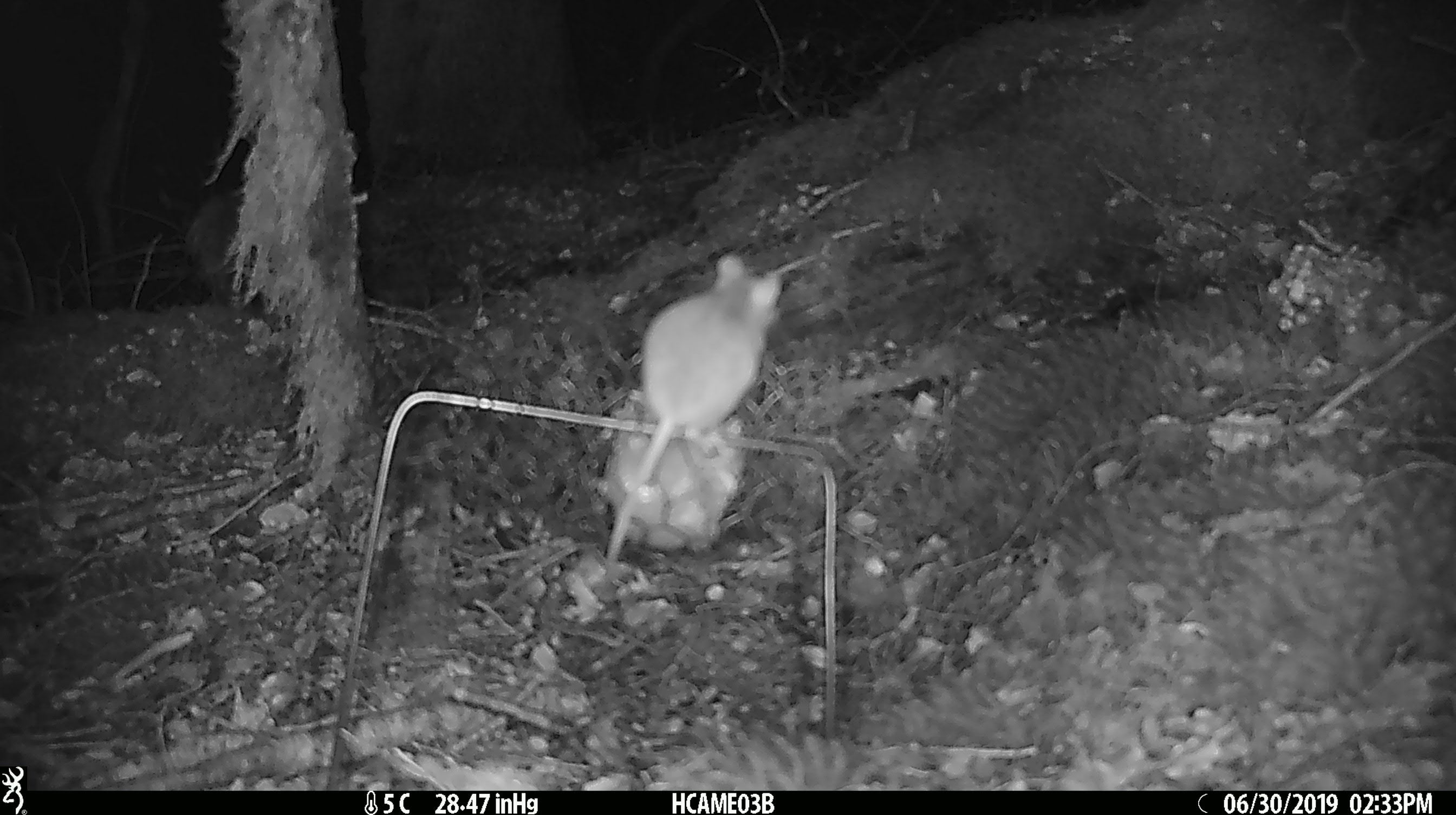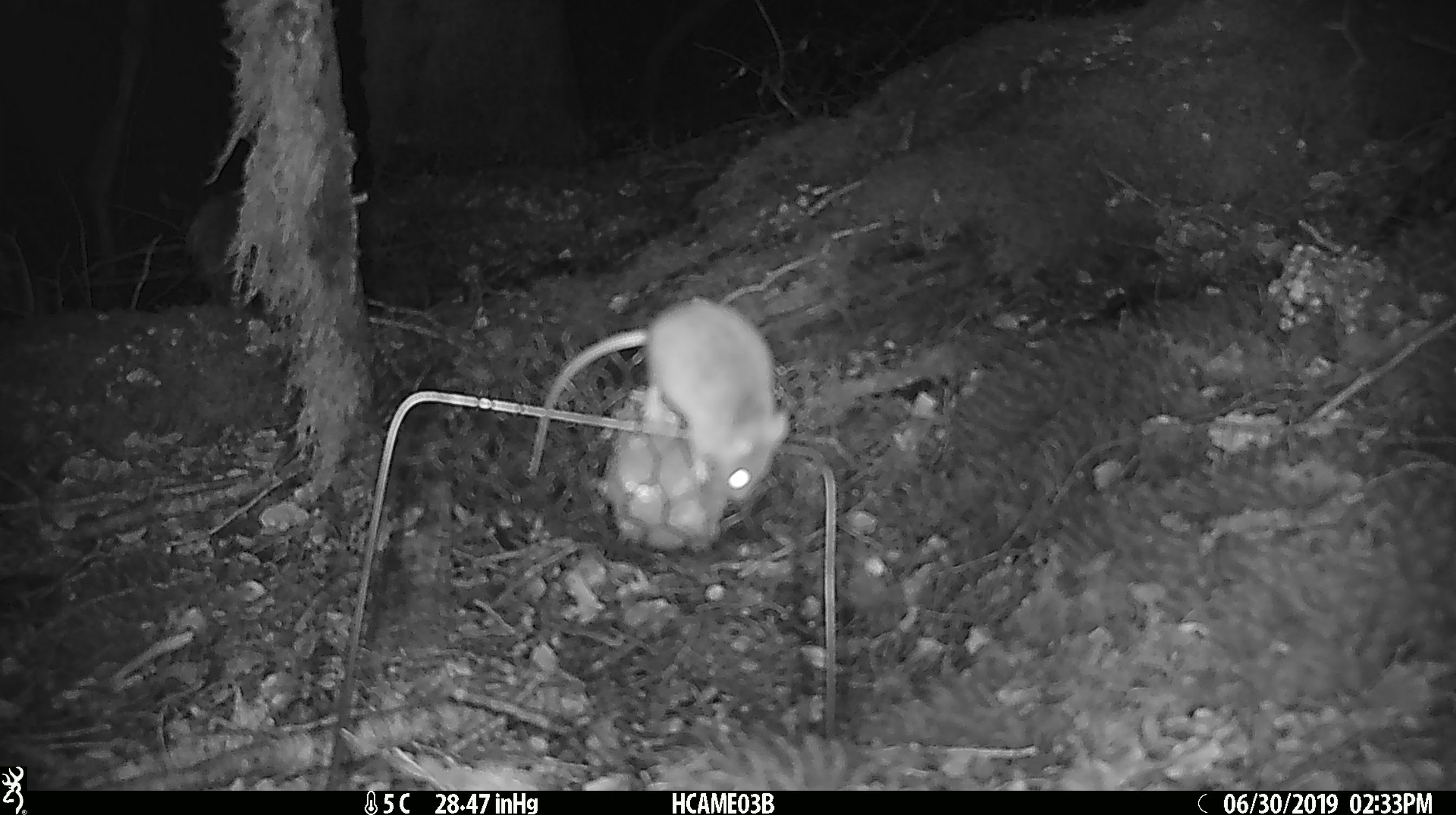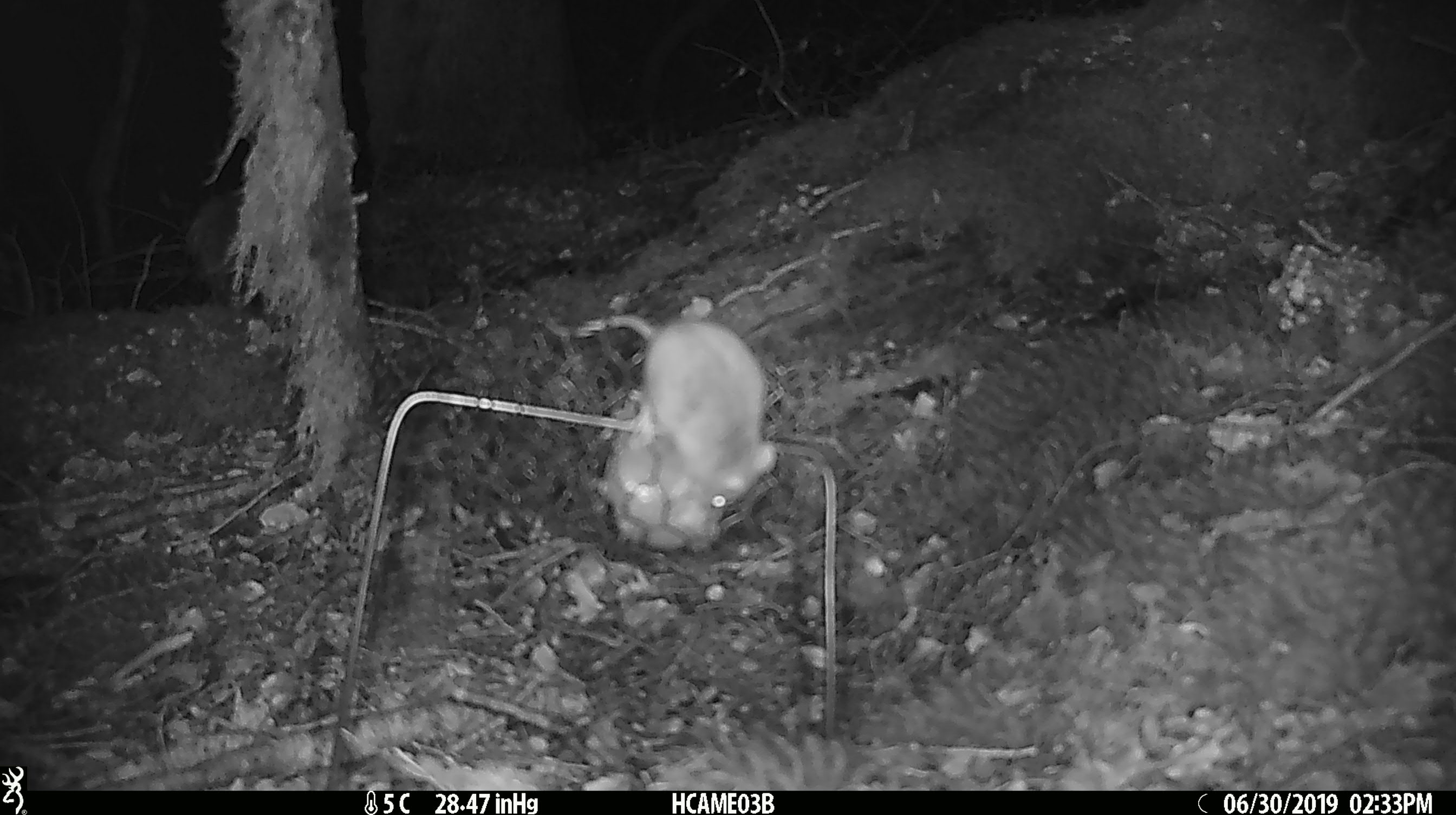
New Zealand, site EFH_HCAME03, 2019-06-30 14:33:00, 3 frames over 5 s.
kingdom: Animalia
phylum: Chordata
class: Mammalia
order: Rodentia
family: Muridae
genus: Mus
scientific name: Mus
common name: mouse